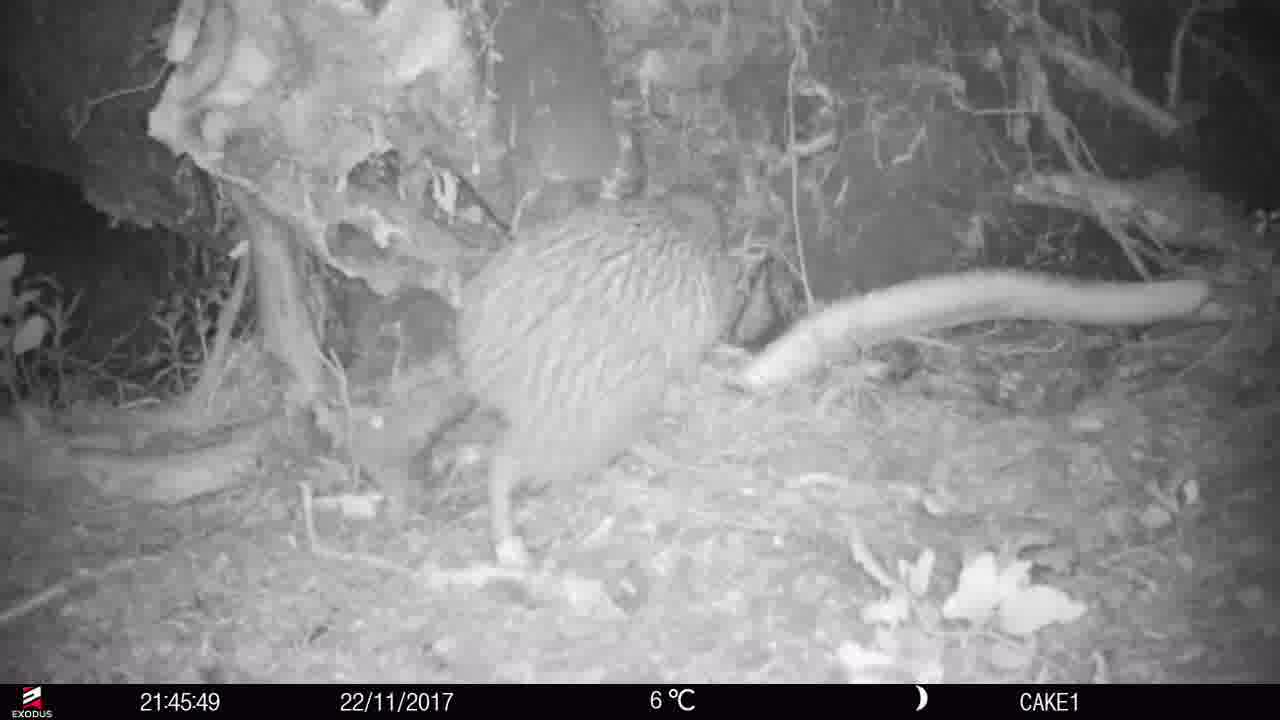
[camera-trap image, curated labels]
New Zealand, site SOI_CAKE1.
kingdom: Animalia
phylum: Chordata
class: Aves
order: Apterygiformes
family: Apterygidae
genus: Apteryx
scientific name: Apteryx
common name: kiwi